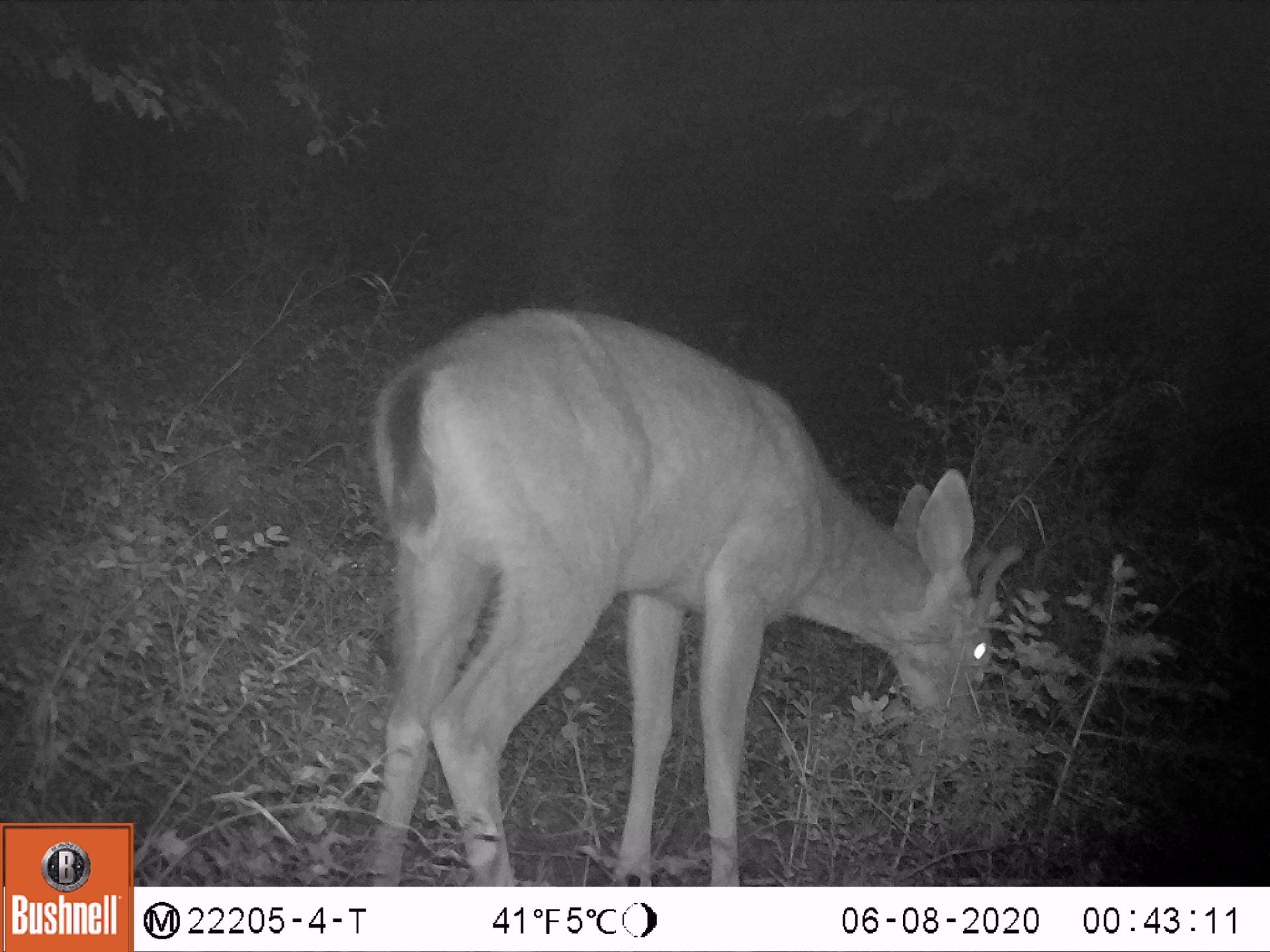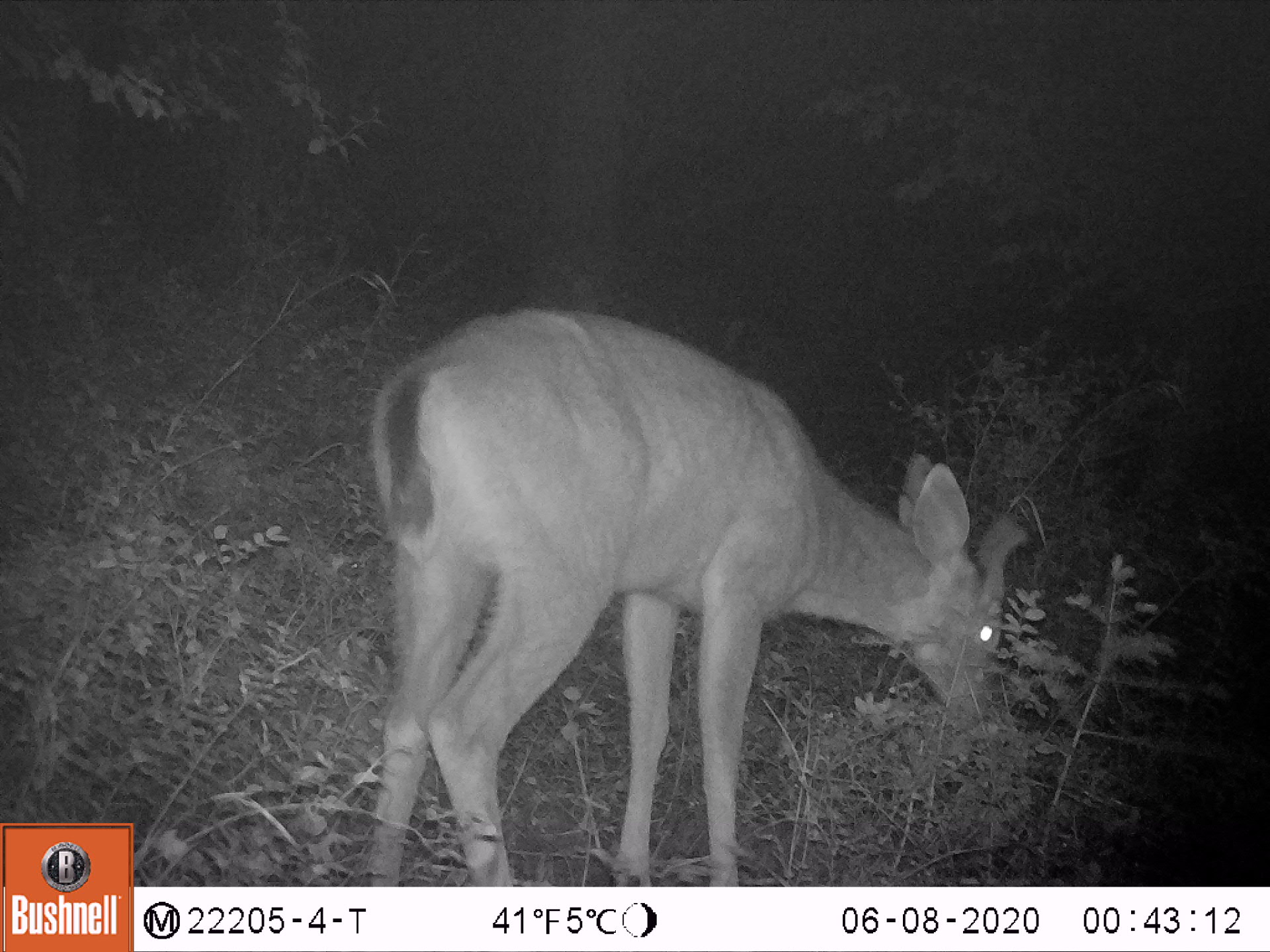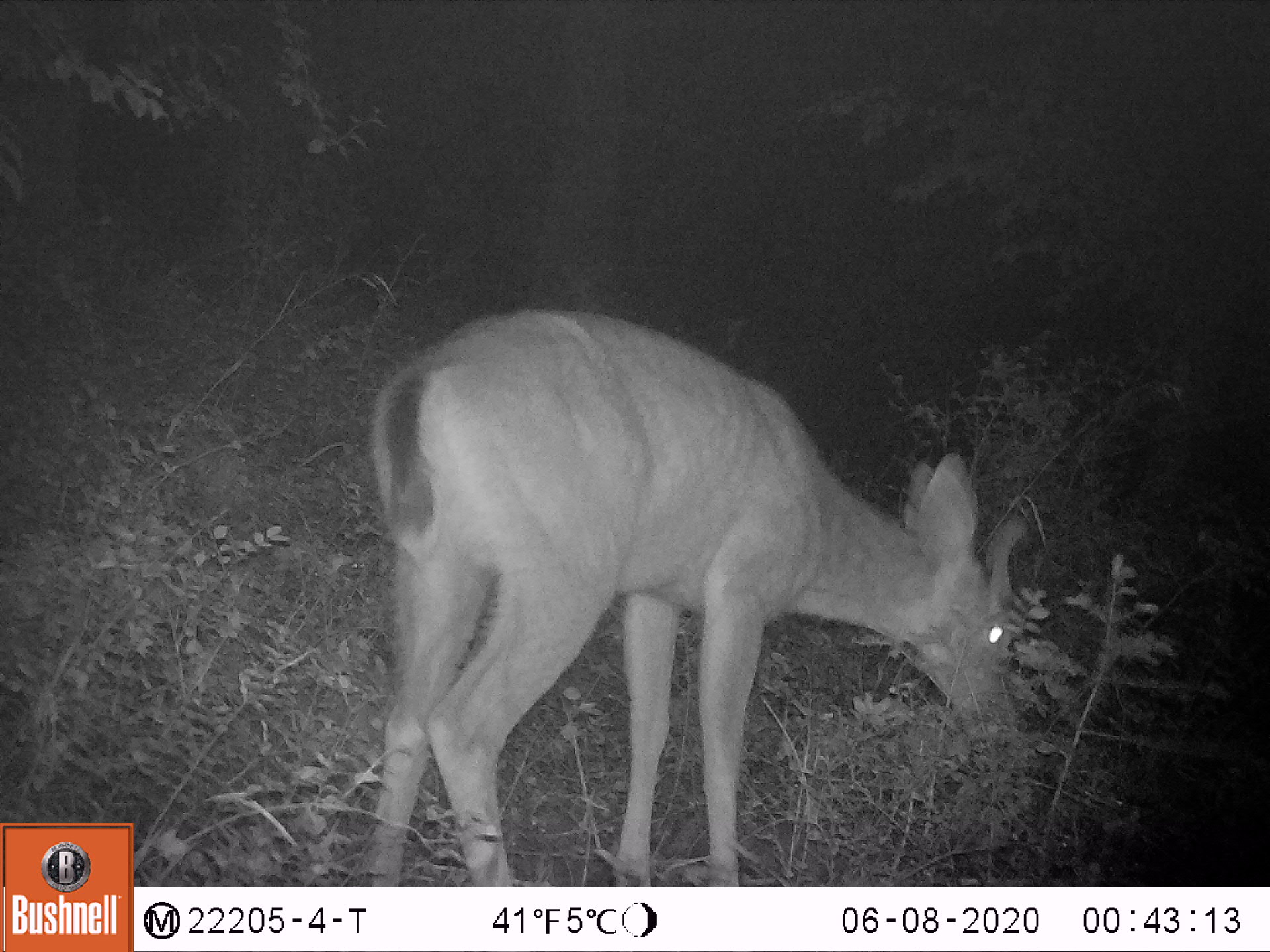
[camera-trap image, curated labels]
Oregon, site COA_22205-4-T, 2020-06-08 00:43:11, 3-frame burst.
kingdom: Animalia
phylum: Chordata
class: Mammalia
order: Artiodactyla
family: Cervidae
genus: Odocoileus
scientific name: Odocoileus hemionus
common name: black-tailed deer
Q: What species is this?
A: Black-tailed deer (Odocoileus hemionus).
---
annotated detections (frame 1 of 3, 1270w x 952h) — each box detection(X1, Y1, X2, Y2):
black-tailed deer: detection(326, 286, 1041, 885)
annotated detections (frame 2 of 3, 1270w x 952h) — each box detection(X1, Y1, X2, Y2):
black-tailed deer: detection(327, 286, 1053, 883)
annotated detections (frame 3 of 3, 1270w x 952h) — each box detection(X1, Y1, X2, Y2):
black-tailed deer: detection(323, 279, 1063, 883)